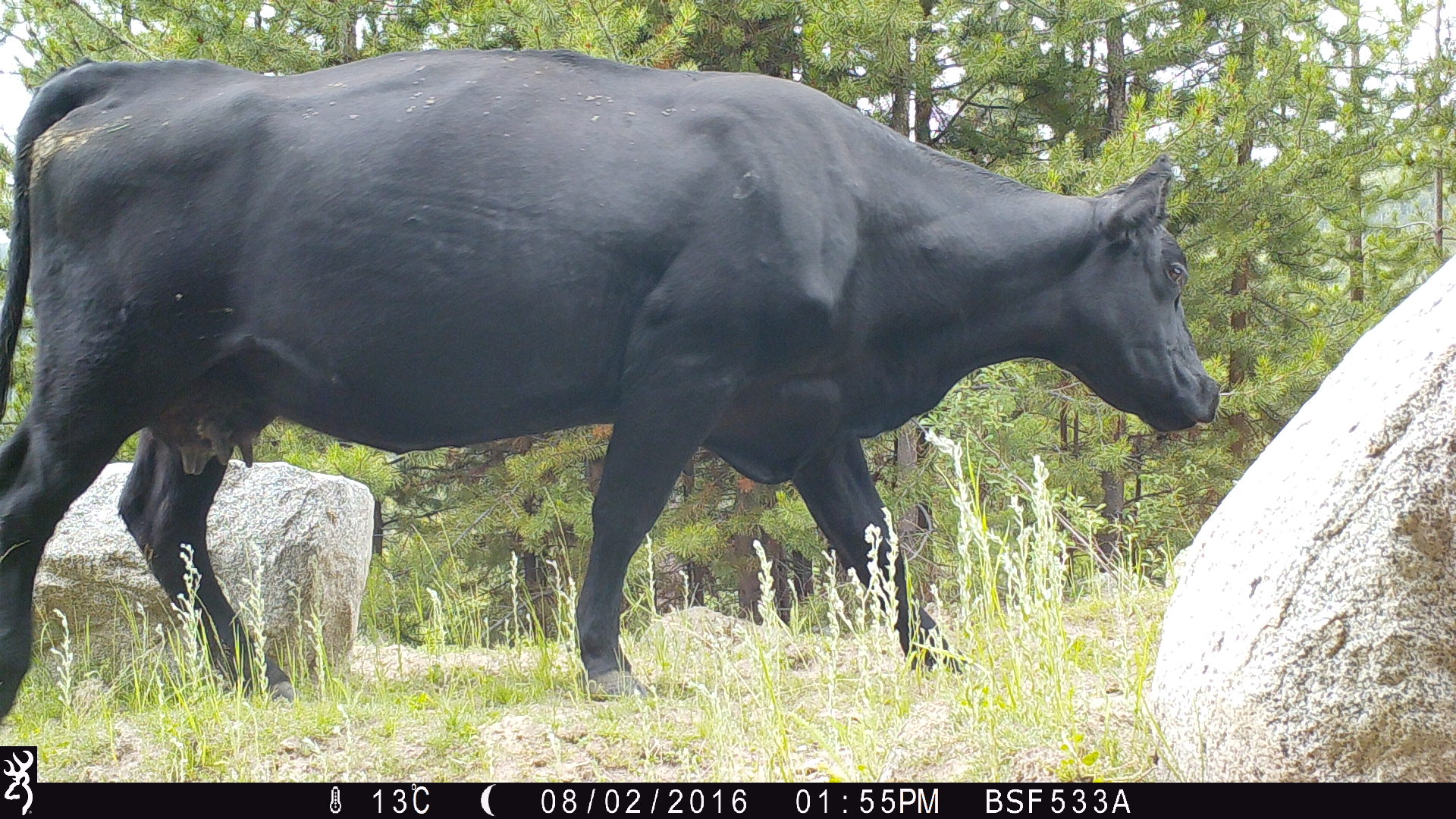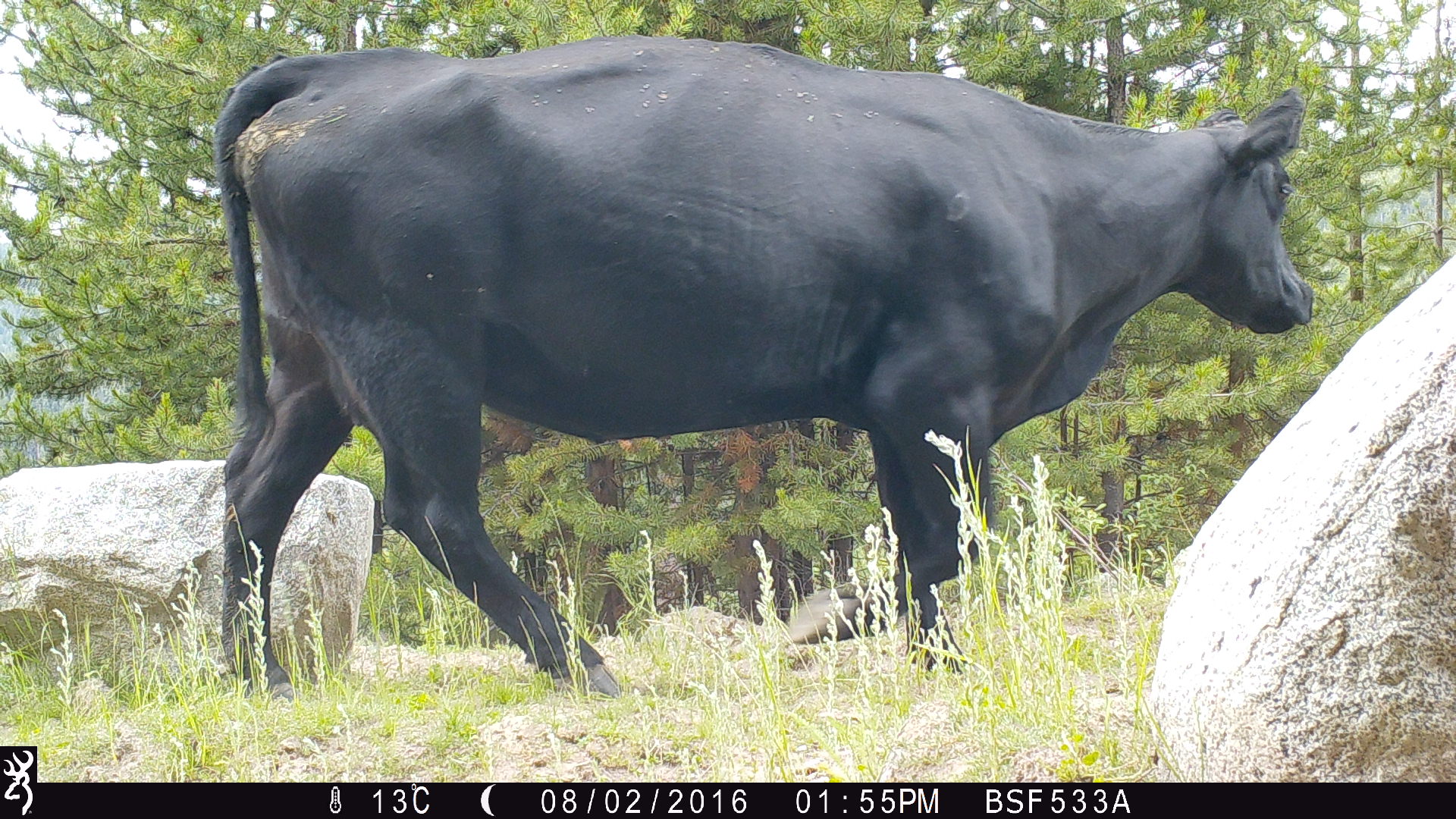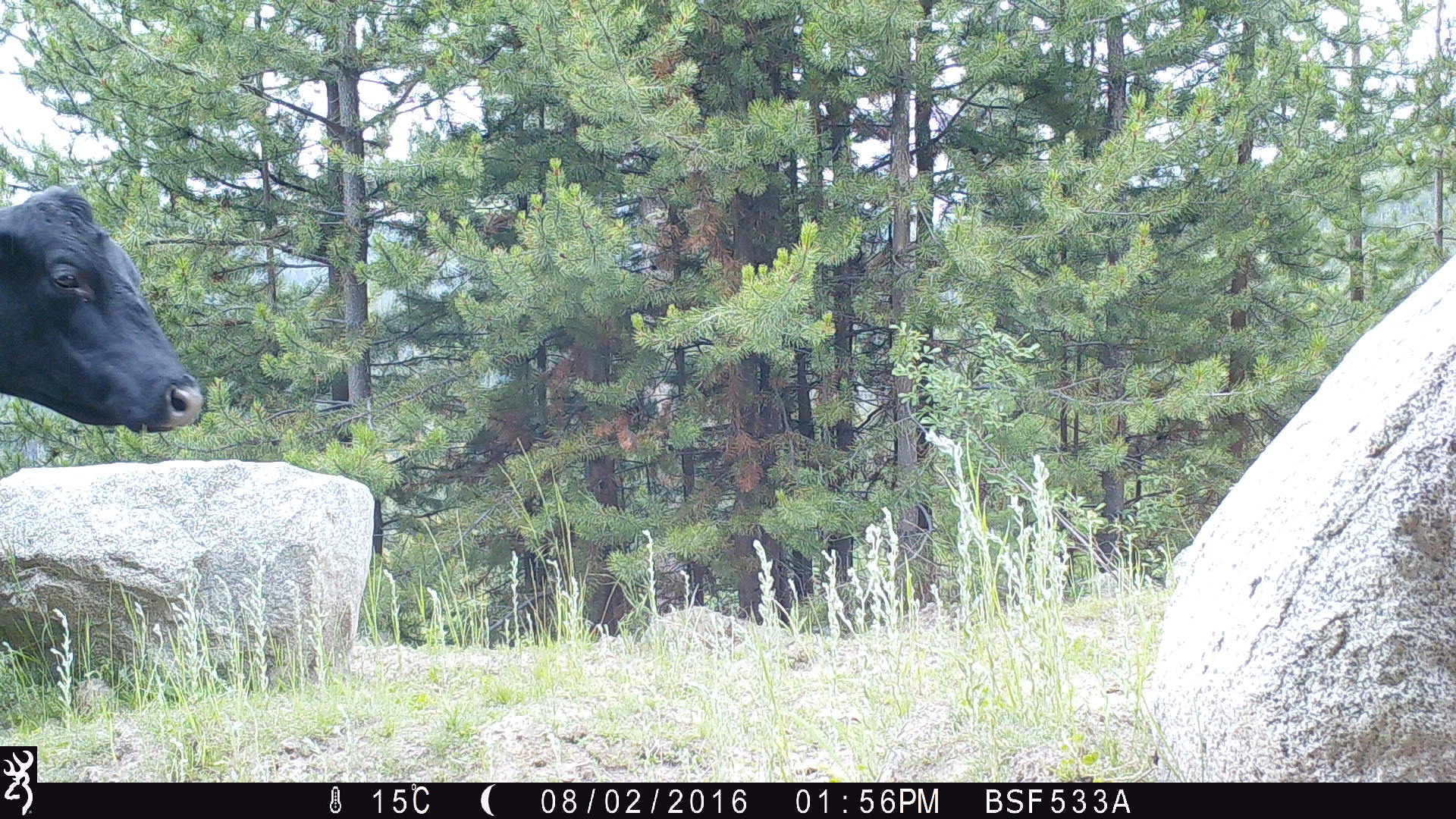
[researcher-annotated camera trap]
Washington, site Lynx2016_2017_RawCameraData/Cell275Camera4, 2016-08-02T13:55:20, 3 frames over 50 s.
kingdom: Animalia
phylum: Chordata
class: Mammalia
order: Artiodactyla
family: Bovidae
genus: Bos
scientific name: Bos taurus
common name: domestic cattle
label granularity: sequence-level